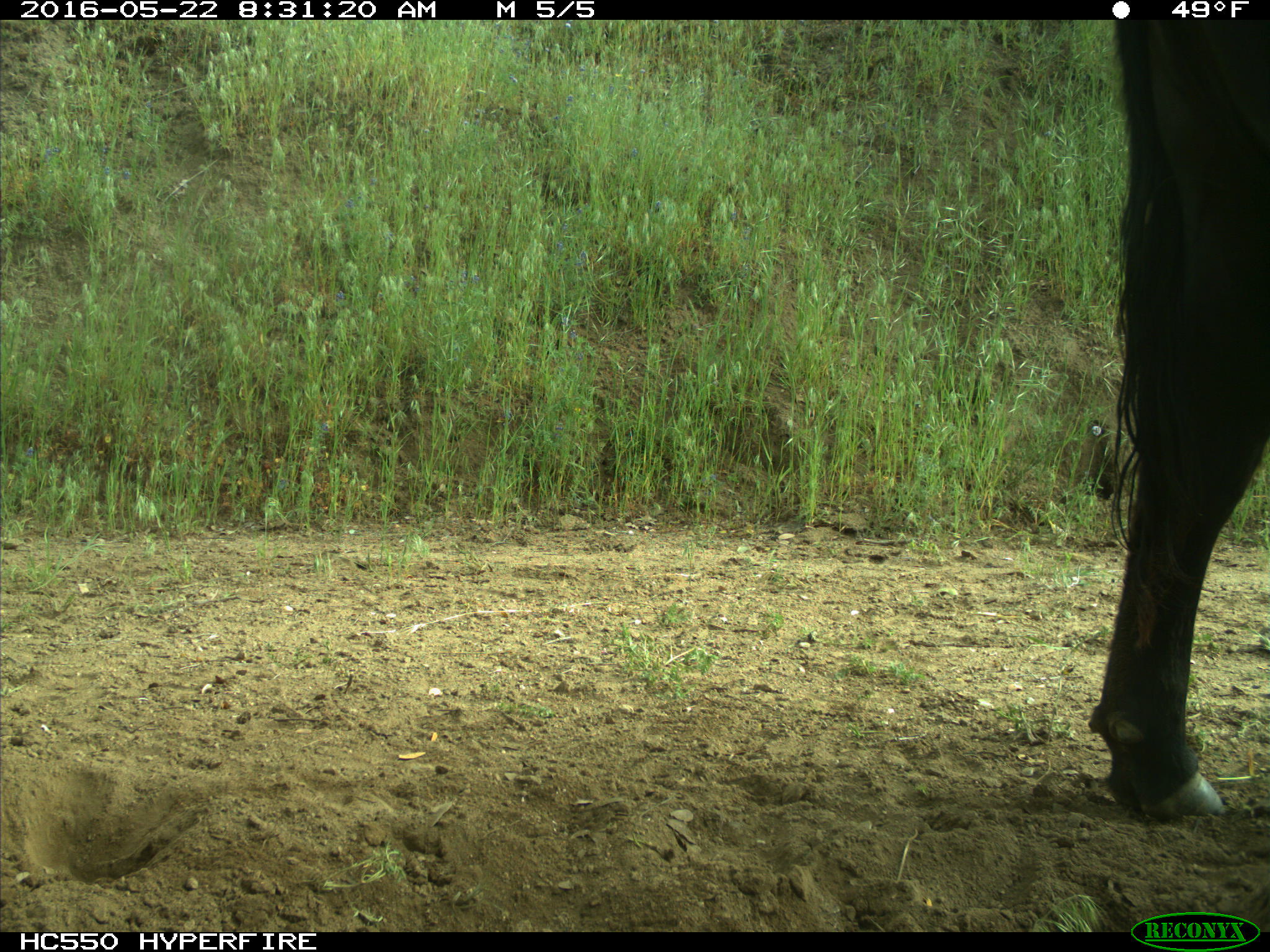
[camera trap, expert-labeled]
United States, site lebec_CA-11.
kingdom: Animalia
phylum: Chordata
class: Mammalia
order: Artiodactyla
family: Bovidae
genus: Bos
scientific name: Bos taurus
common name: domestic cow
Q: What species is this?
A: Bos taurus (domestic cow).